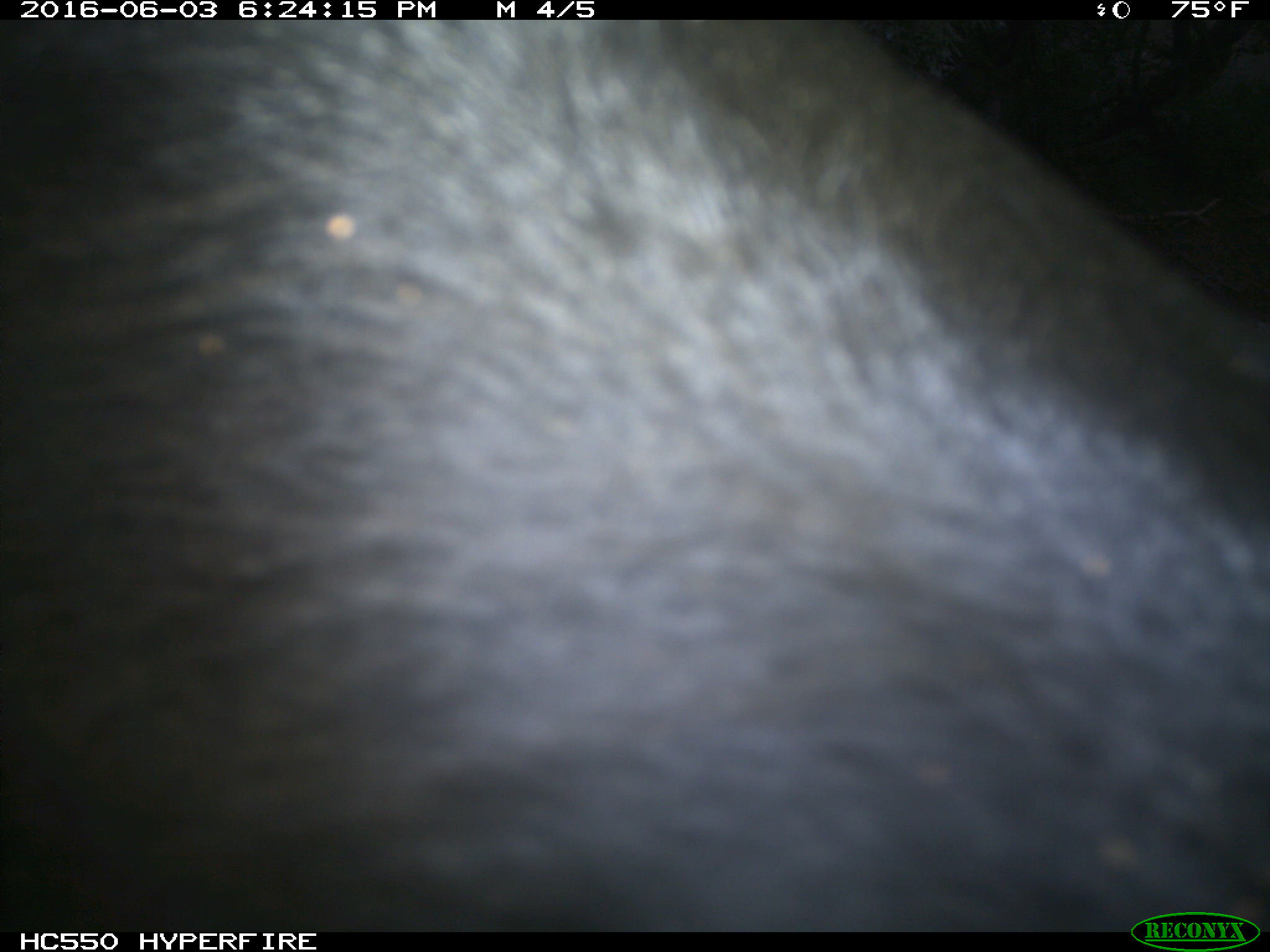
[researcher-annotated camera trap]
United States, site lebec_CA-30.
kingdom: Animalia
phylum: Chordata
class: Mammalia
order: Artiodactyla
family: Bovidae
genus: Bos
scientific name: Bos taurus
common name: domestic cow